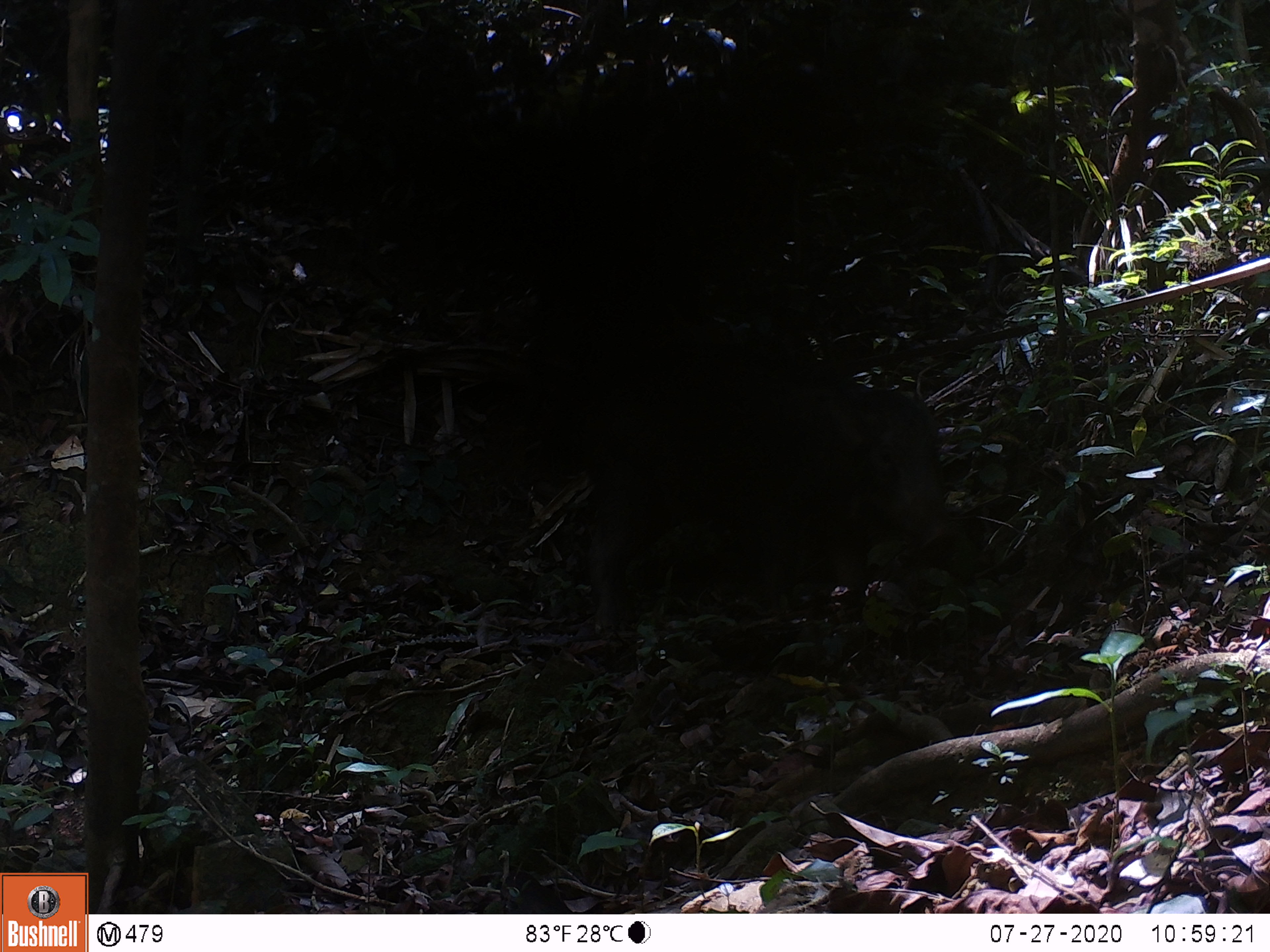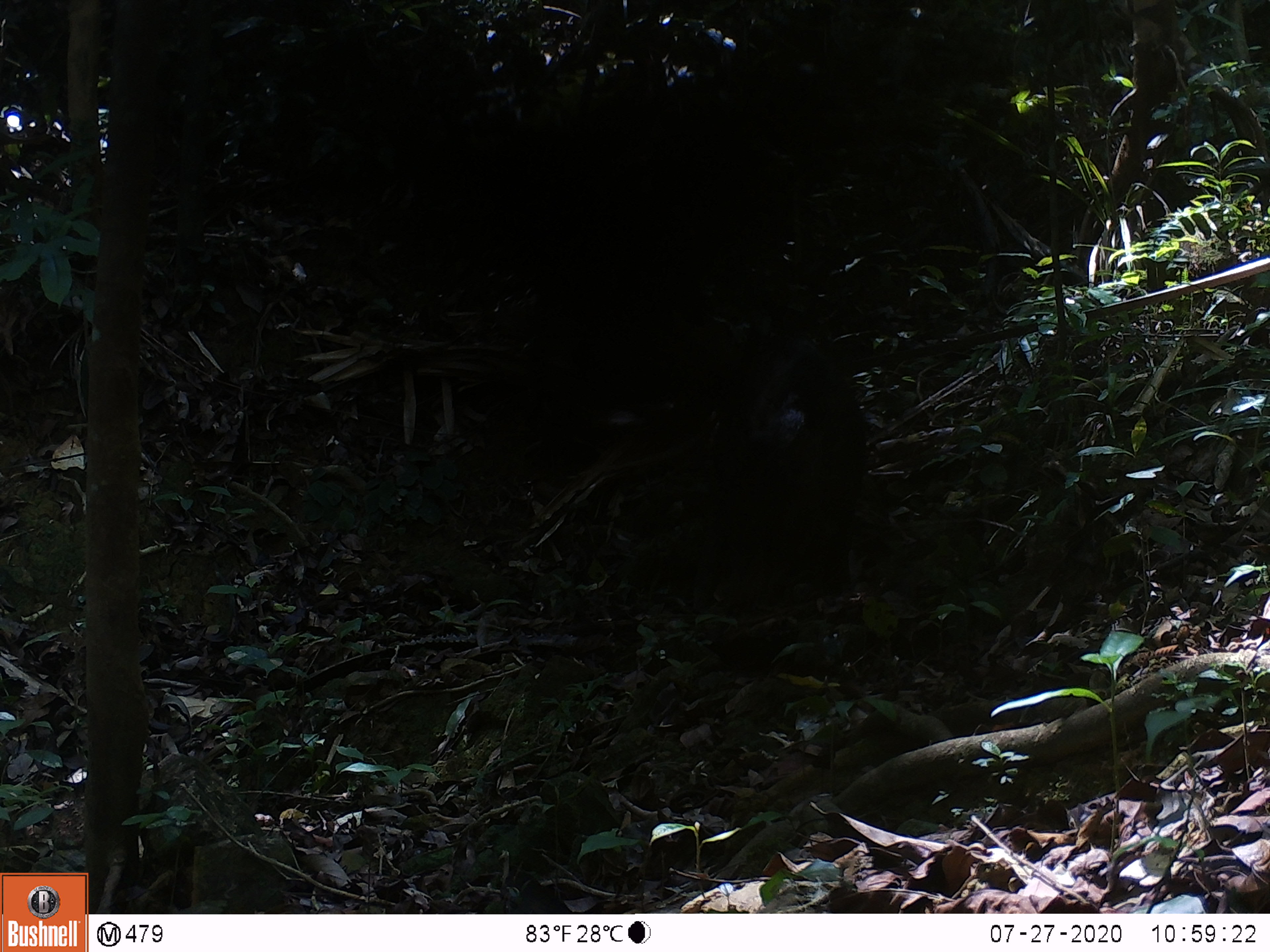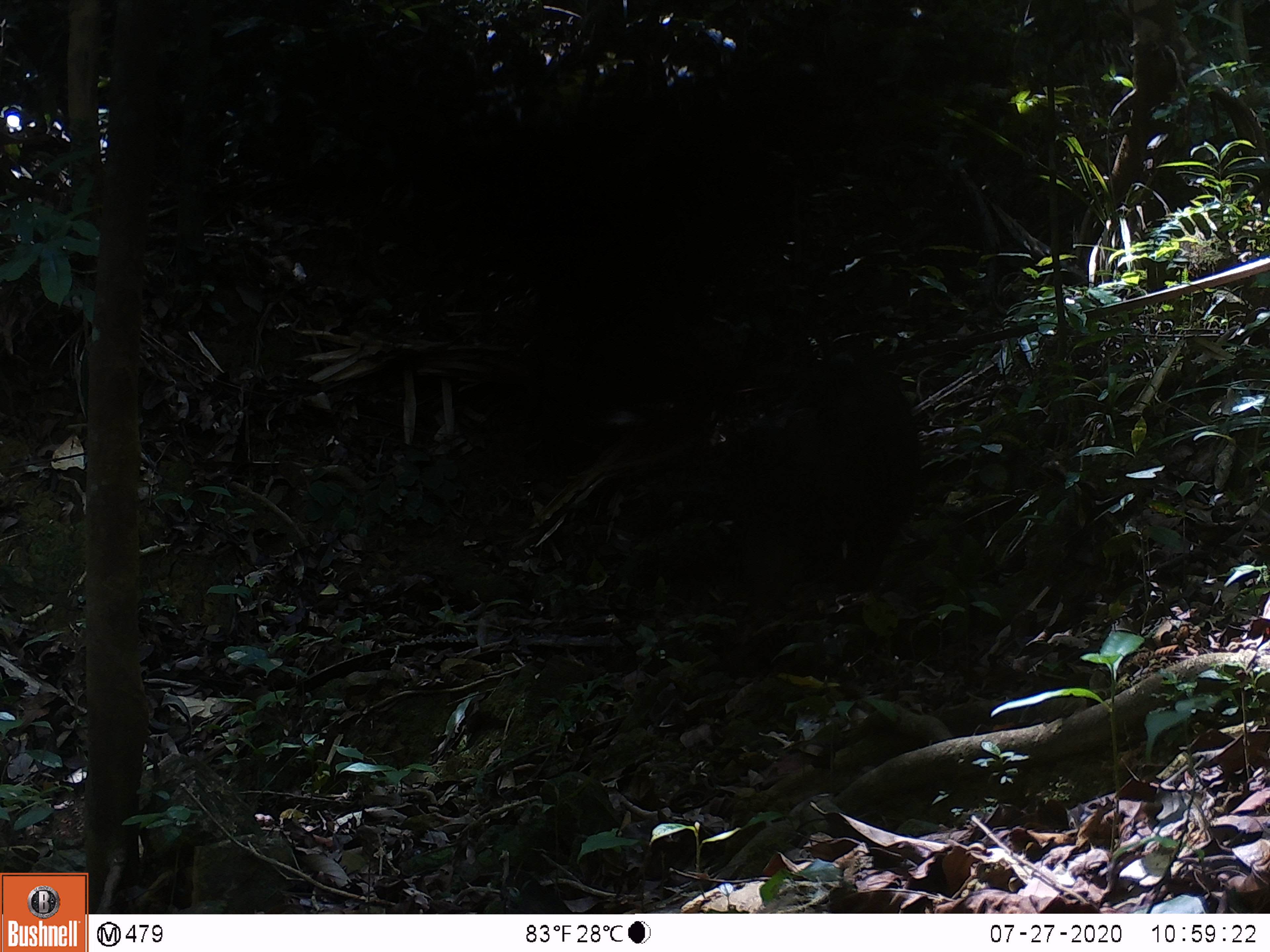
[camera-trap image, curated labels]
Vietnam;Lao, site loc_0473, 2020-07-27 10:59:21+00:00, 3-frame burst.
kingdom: Animalia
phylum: Chordata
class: Mammalia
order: Artiodactyla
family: Suidae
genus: Sus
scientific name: Sus scrofa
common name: eurasian wild pig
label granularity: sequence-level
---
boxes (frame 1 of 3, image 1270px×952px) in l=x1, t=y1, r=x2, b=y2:
eurasian wild pig: l=476, t=308, r=974, b=635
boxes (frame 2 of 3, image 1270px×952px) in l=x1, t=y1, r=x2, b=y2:
eurasian wild pig: l=691, t=334, r=866, b=616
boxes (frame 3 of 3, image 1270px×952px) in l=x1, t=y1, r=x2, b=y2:
eurasian wild pig: l=800, t=343, r=921, b=595